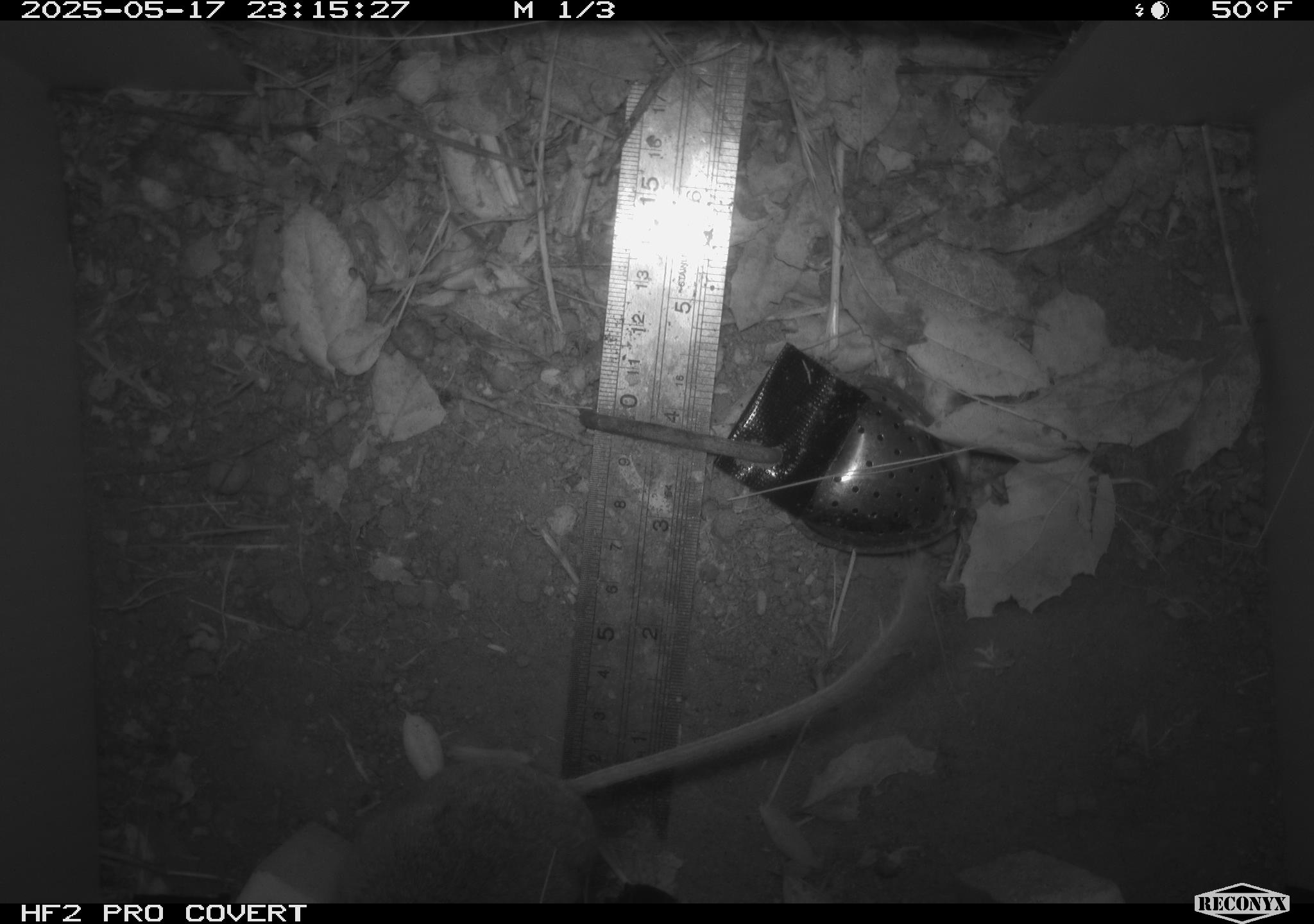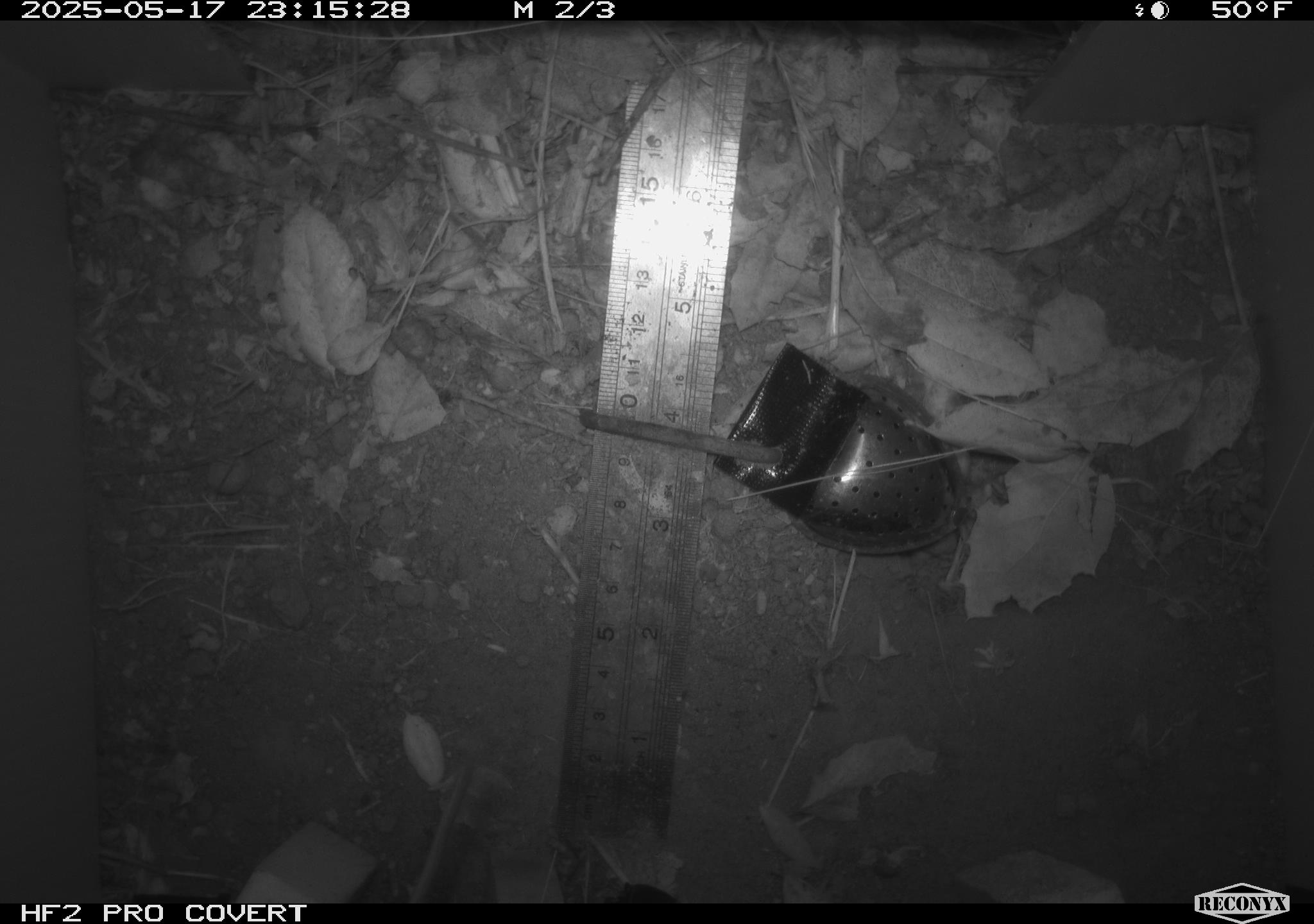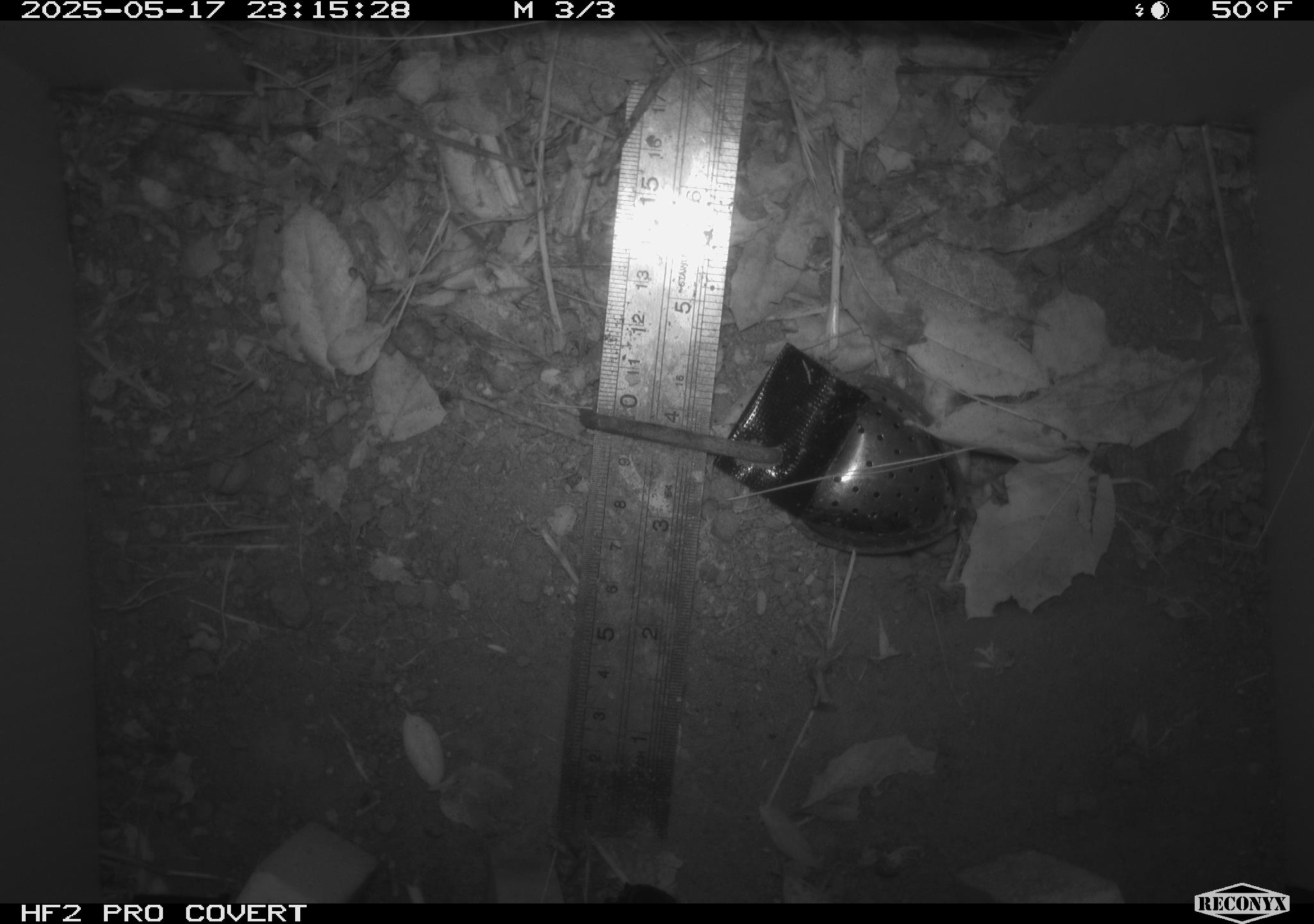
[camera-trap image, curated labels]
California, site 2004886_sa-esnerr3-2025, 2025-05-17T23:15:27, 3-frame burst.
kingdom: Animalia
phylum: Chordata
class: Mammalia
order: Rodentia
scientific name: Rodentia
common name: rodent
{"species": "rodent (Rodentia)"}